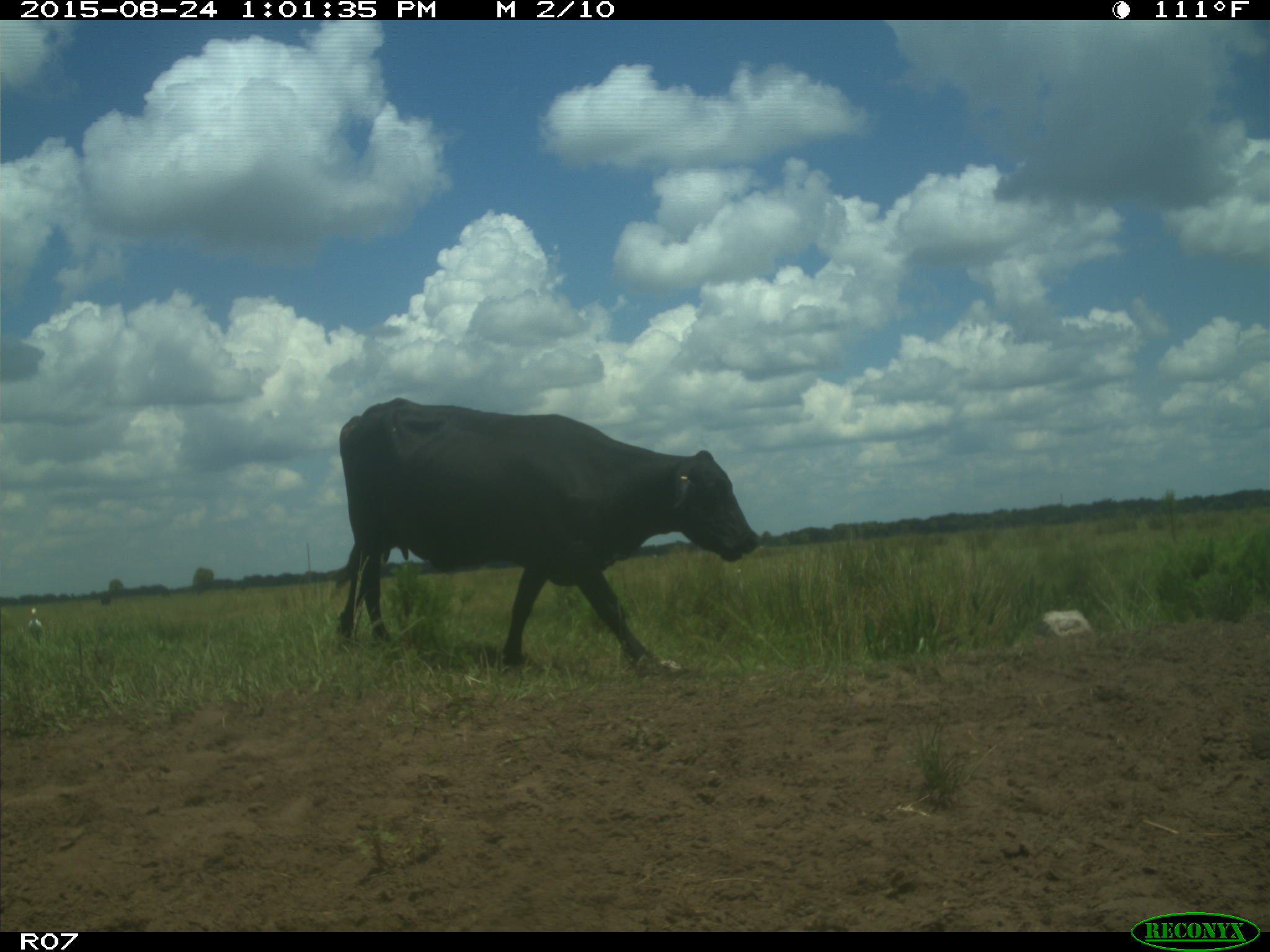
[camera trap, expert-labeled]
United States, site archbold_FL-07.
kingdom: Animalia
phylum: Chordata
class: Mammalia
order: Artiodactyla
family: Bovidae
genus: Bos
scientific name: Bos taurus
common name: domestic cow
Bos taurus (domestic cow).